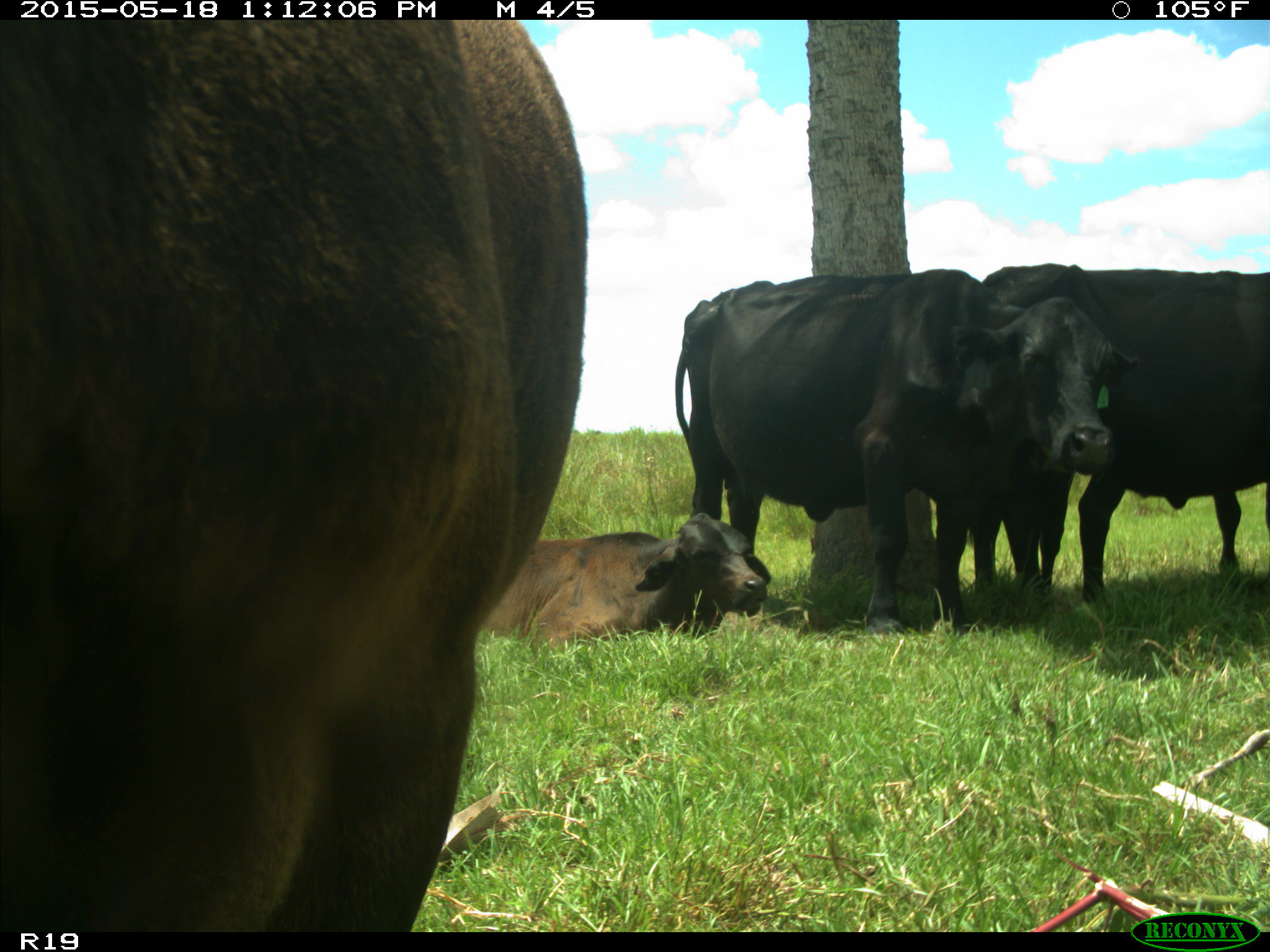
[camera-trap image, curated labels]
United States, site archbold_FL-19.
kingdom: Animalia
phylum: Chordata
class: Mammalia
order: Artiodactyla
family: Bovidae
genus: Bos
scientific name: Bos taurus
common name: domestic cow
Bos taurus (domestic cow).